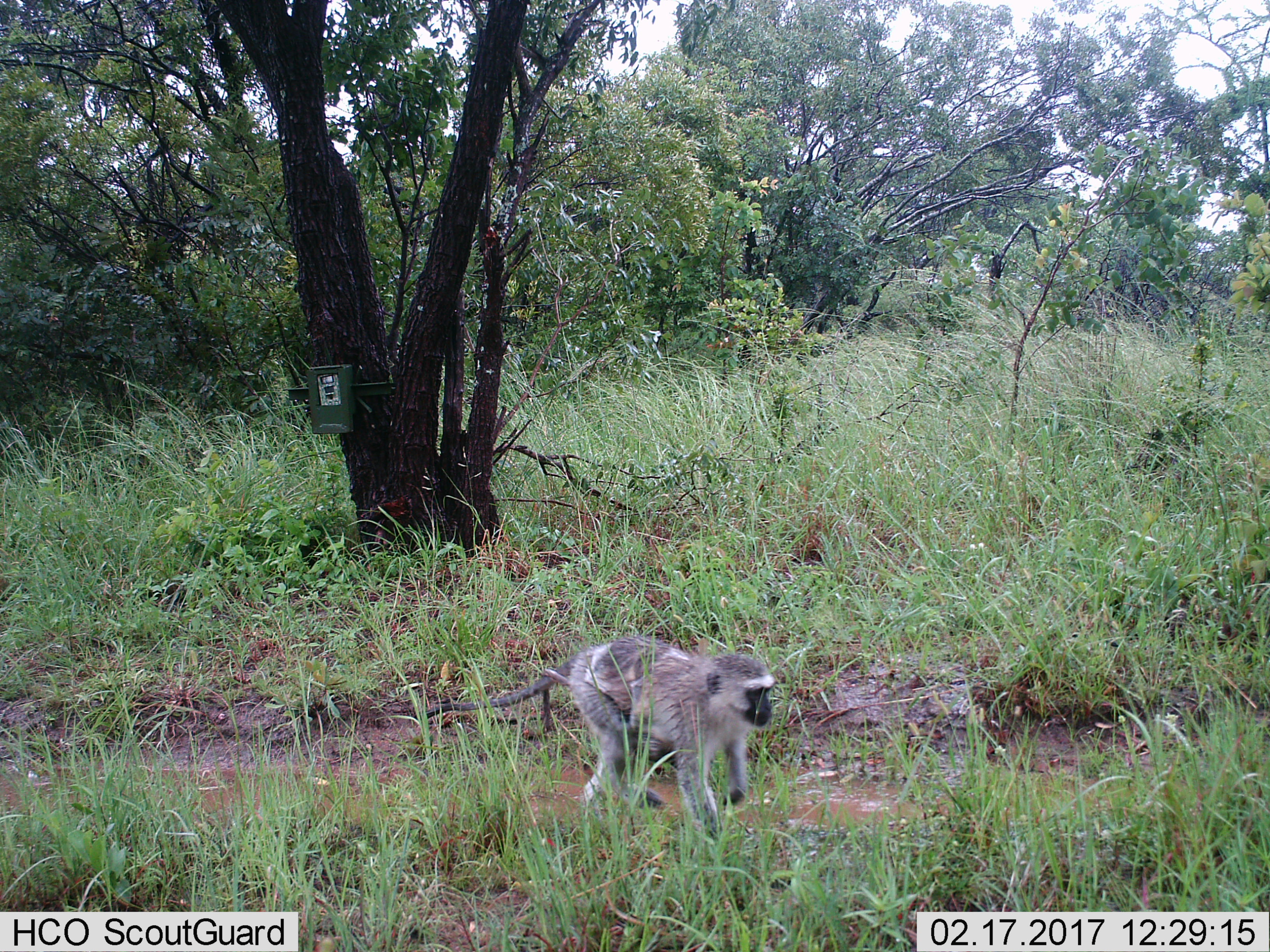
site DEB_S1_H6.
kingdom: Animalia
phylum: Chordata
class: Mammalia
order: Primates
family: Cercopithecidae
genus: Chlorocebus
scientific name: Chlorocebus pygerythrus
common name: vervet monkey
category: monkeyvervet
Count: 1.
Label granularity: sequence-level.